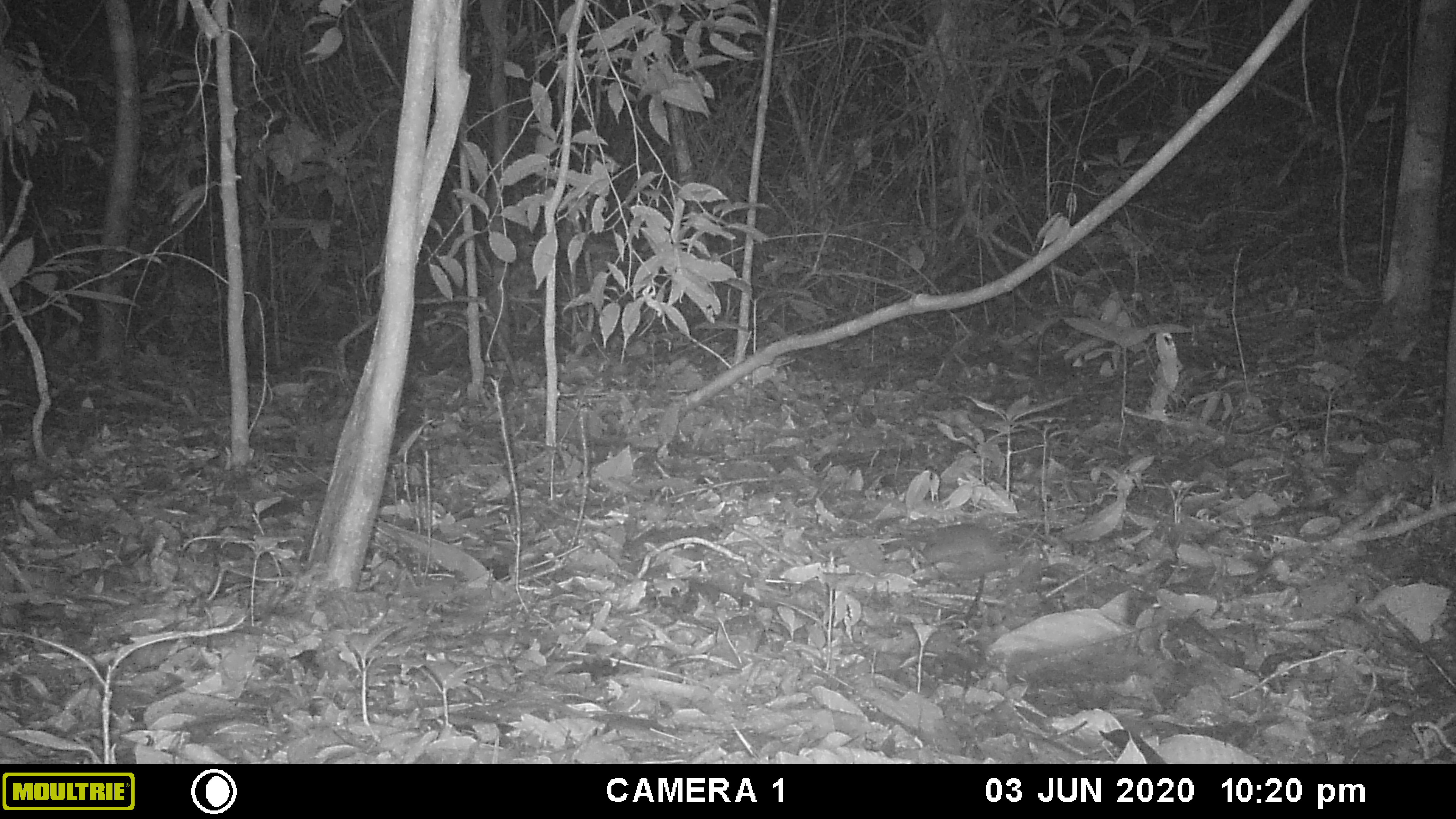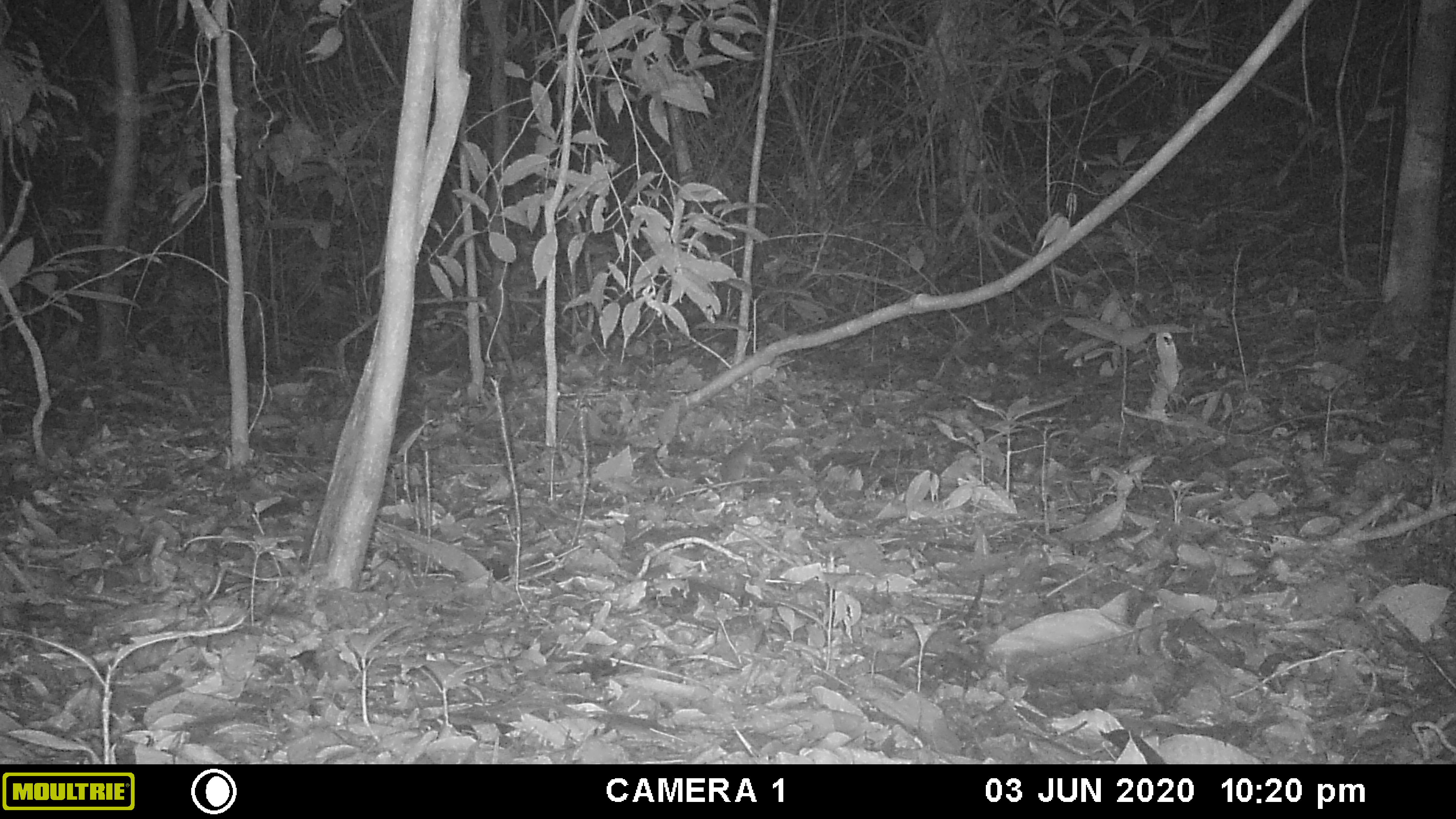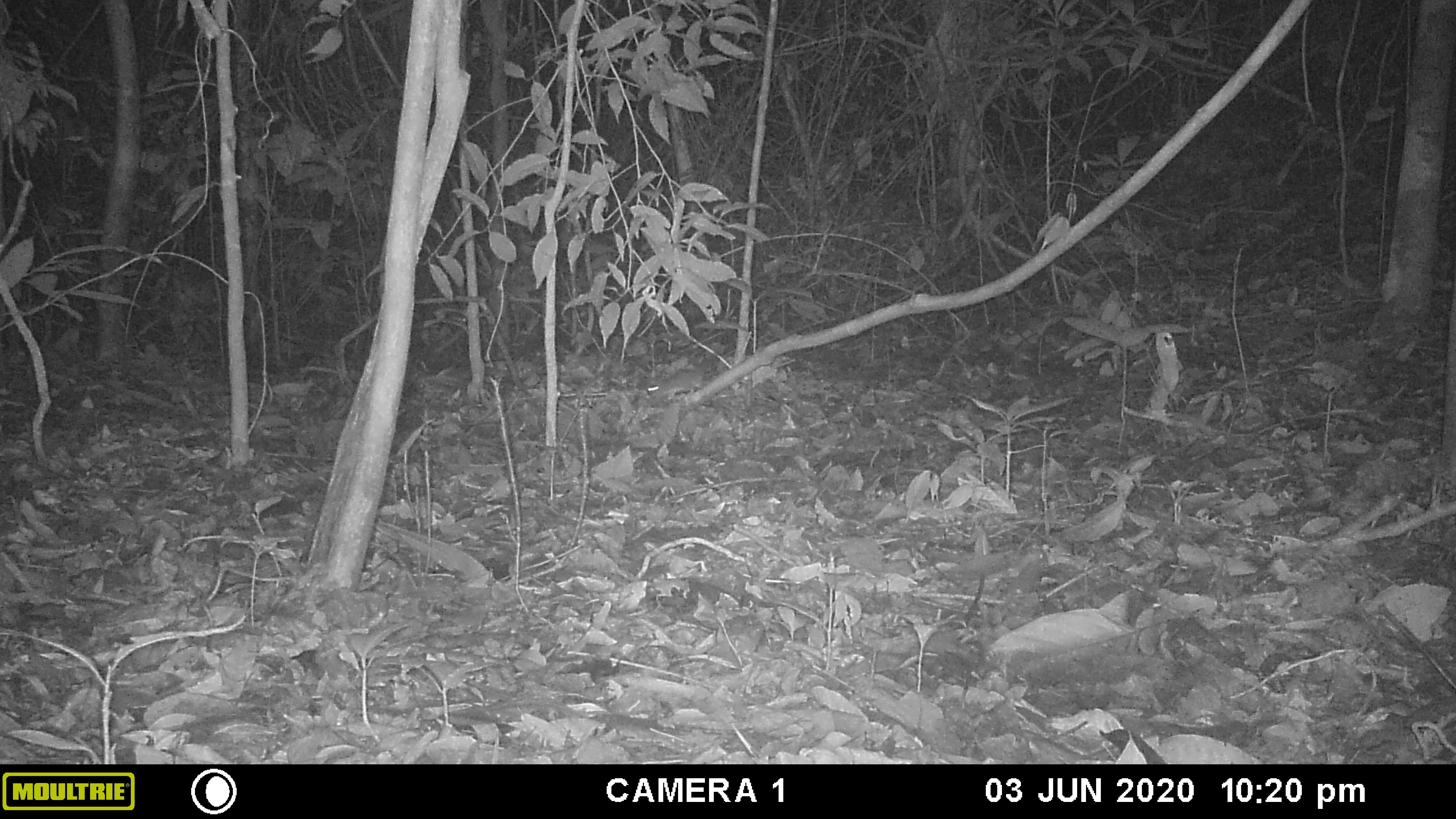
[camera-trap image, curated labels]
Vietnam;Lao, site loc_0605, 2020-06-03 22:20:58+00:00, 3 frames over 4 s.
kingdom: Animalia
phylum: Chordata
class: Mammalia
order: Rodentia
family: Muridae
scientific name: Muridae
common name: old-world mice and rats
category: unidentified murid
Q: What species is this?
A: Unidentified murid (old-world mice and rats) (Muridae).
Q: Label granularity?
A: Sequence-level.